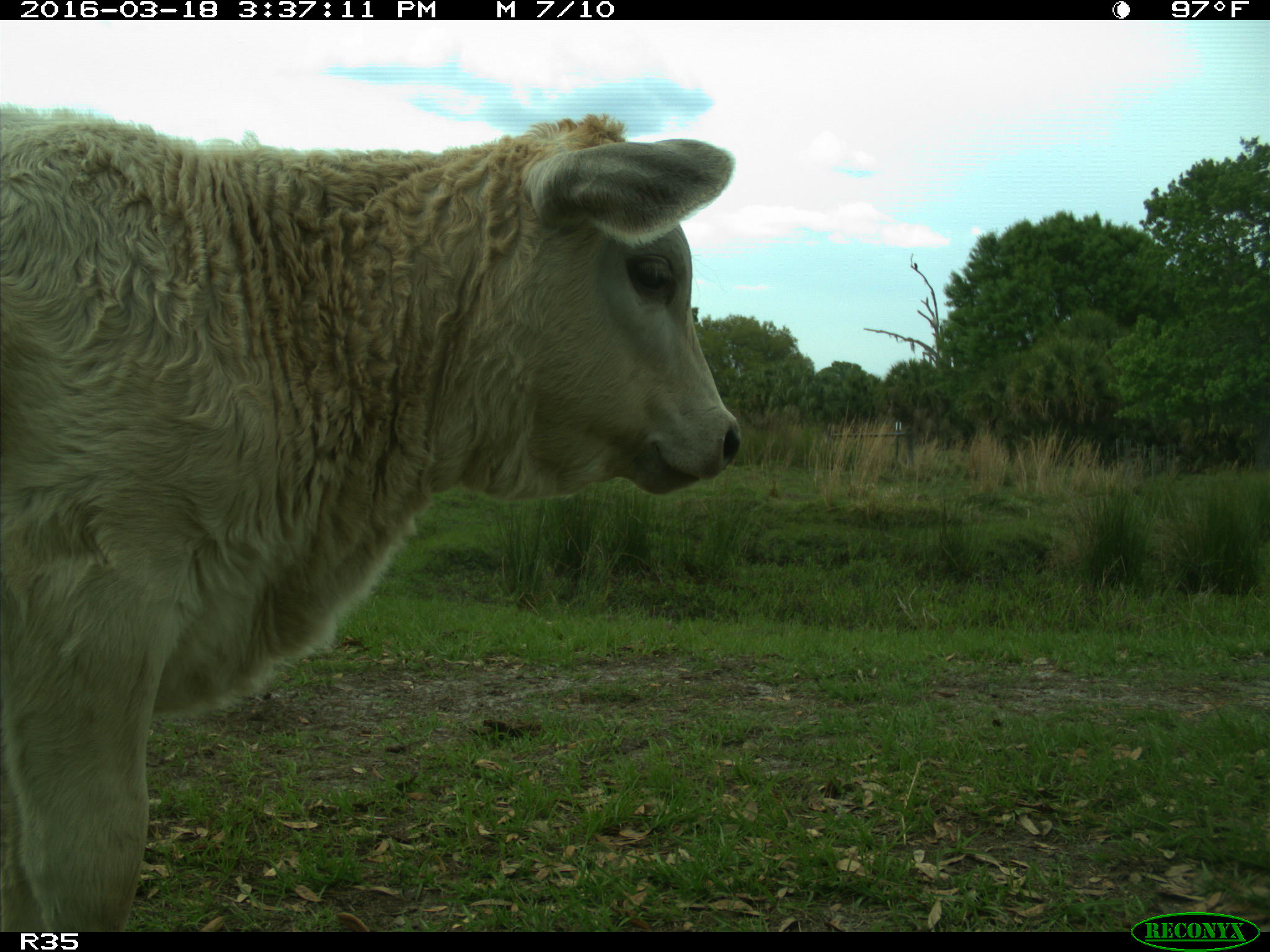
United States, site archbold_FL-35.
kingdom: Animalia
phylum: Chordata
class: Mammalia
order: Artiodactyla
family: Bovidae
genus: Bos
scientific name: Bos taurus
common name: domestic cow